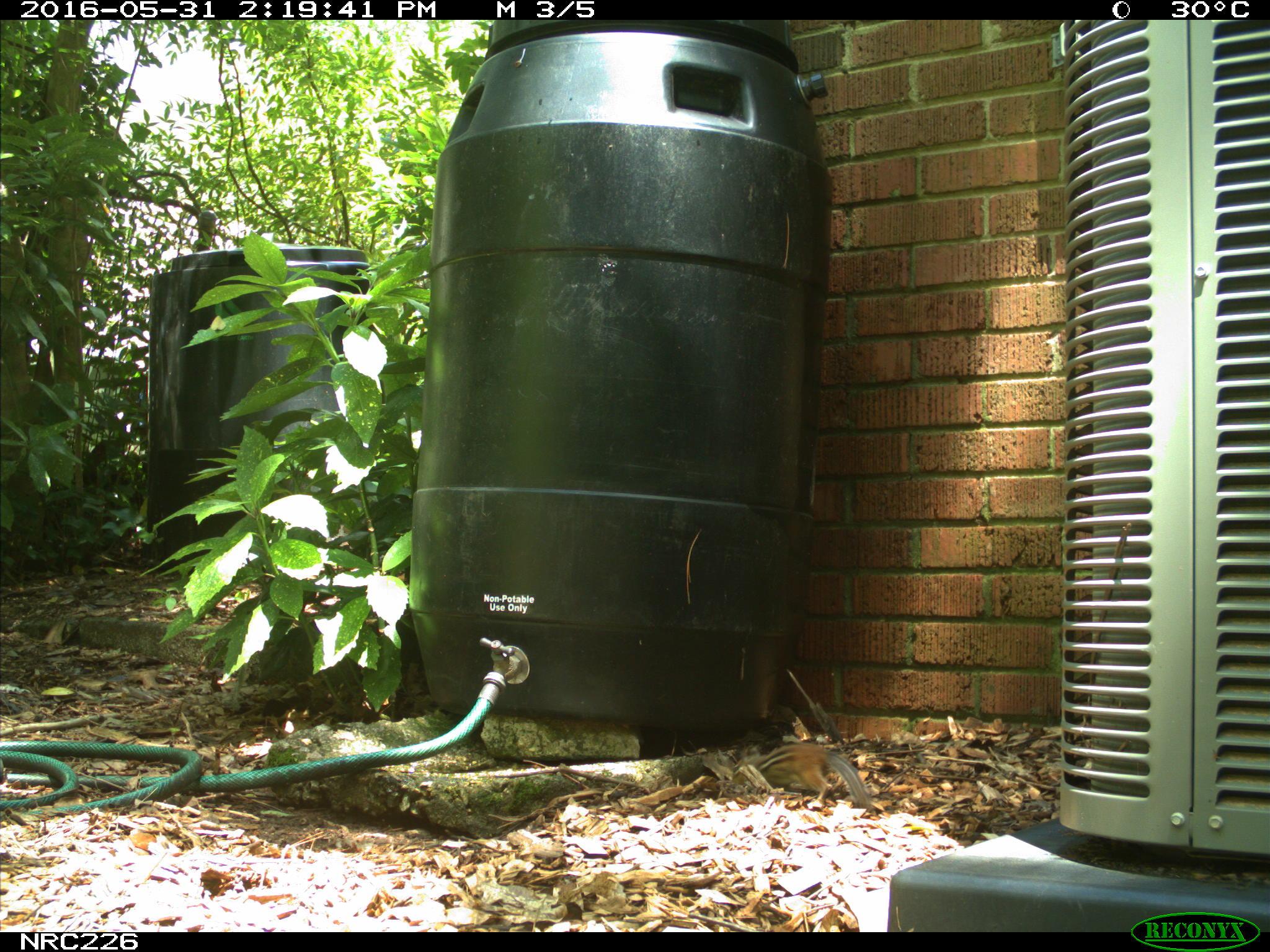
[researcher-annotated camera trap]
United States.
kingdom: Animalia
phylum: Chordata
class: Mammalia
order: Rodentia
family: Sciuridae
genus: Tamias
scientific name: Tamias striatus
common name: eastern chipmunk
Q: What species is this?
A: Eastern Chipmunk (Tamias striatus).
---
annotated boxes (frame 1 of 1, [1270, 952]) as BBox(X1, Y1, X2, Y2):
Eastern Chipmunk: BBox(746, 732, 874, 811)